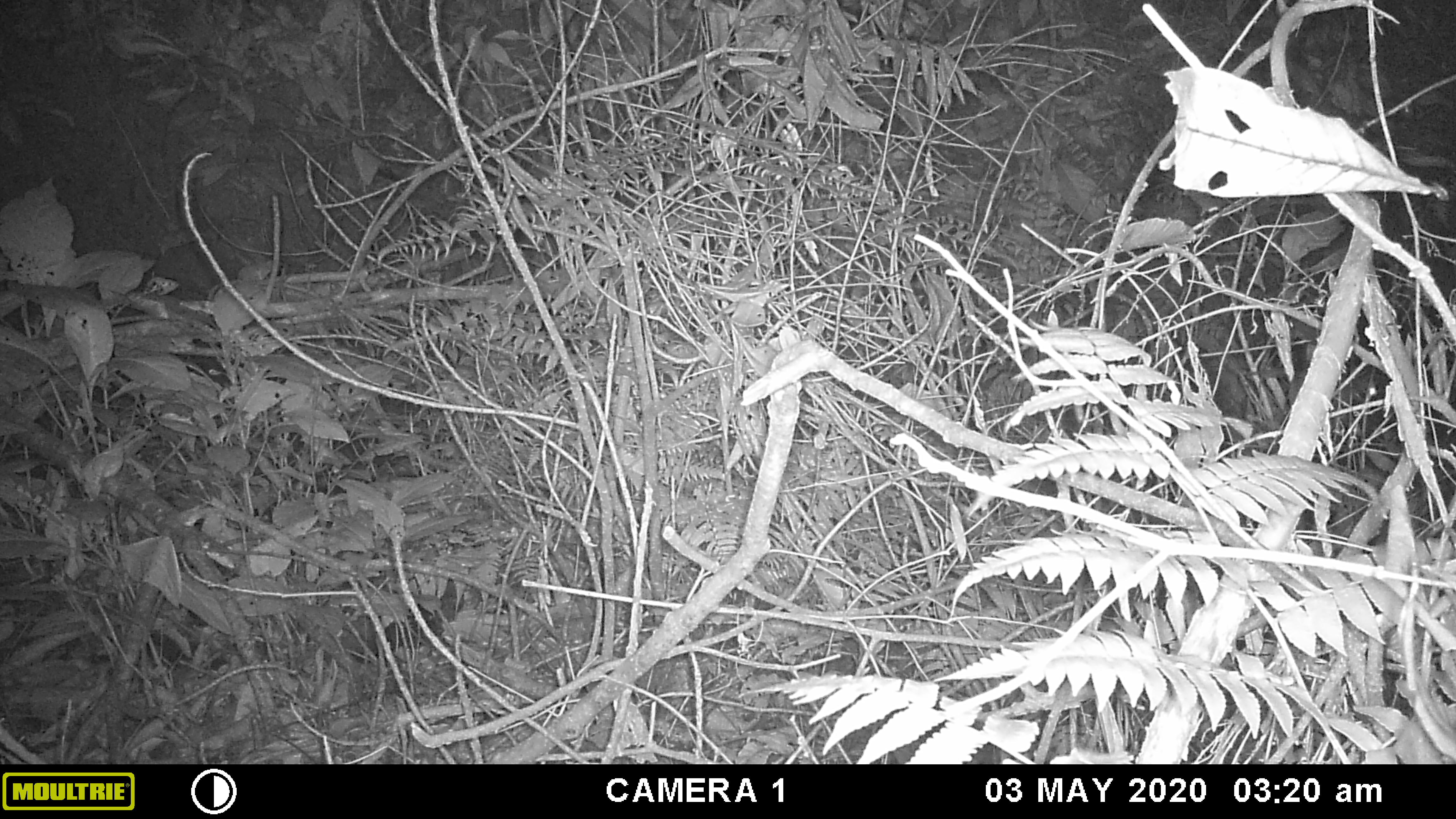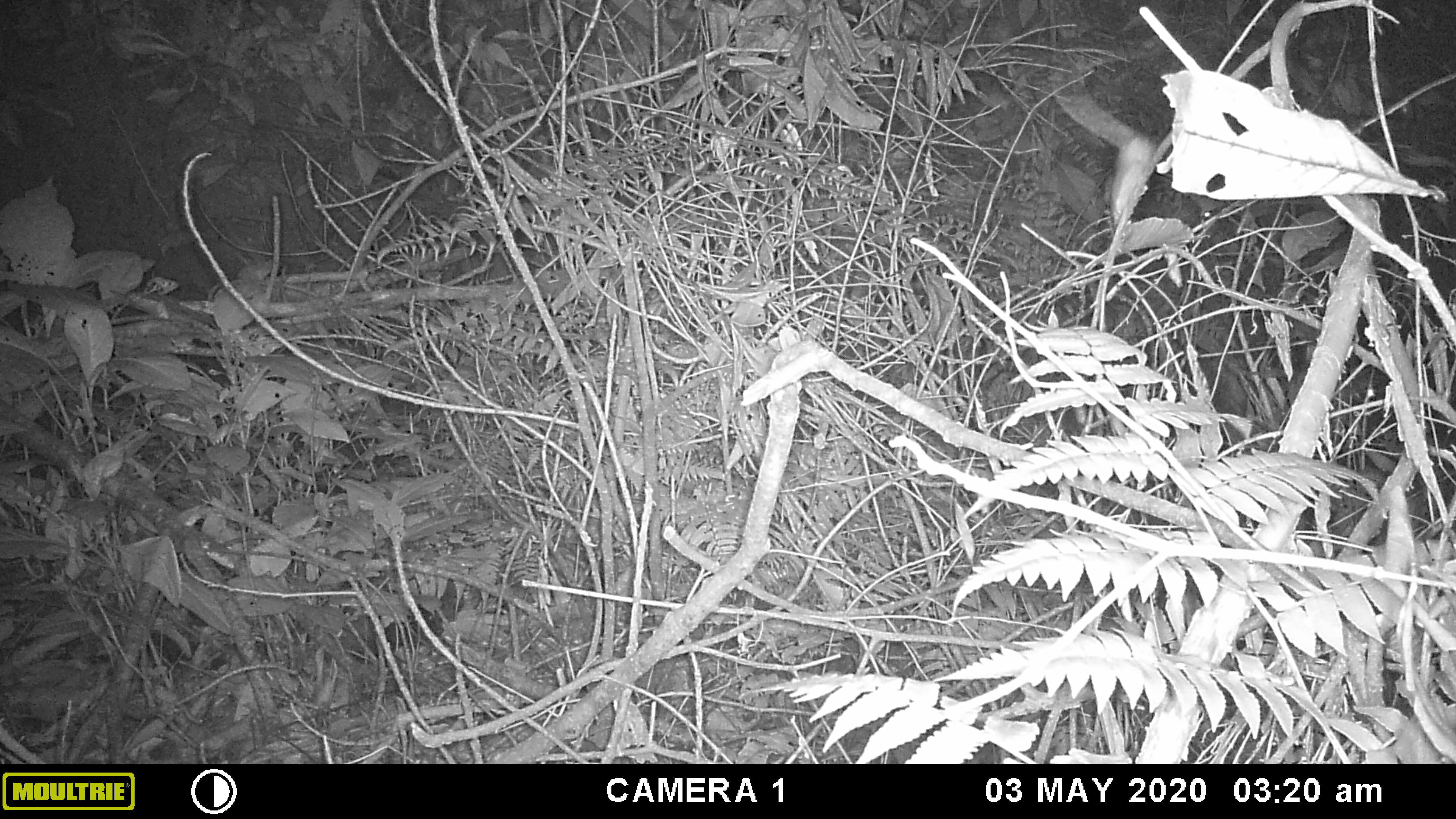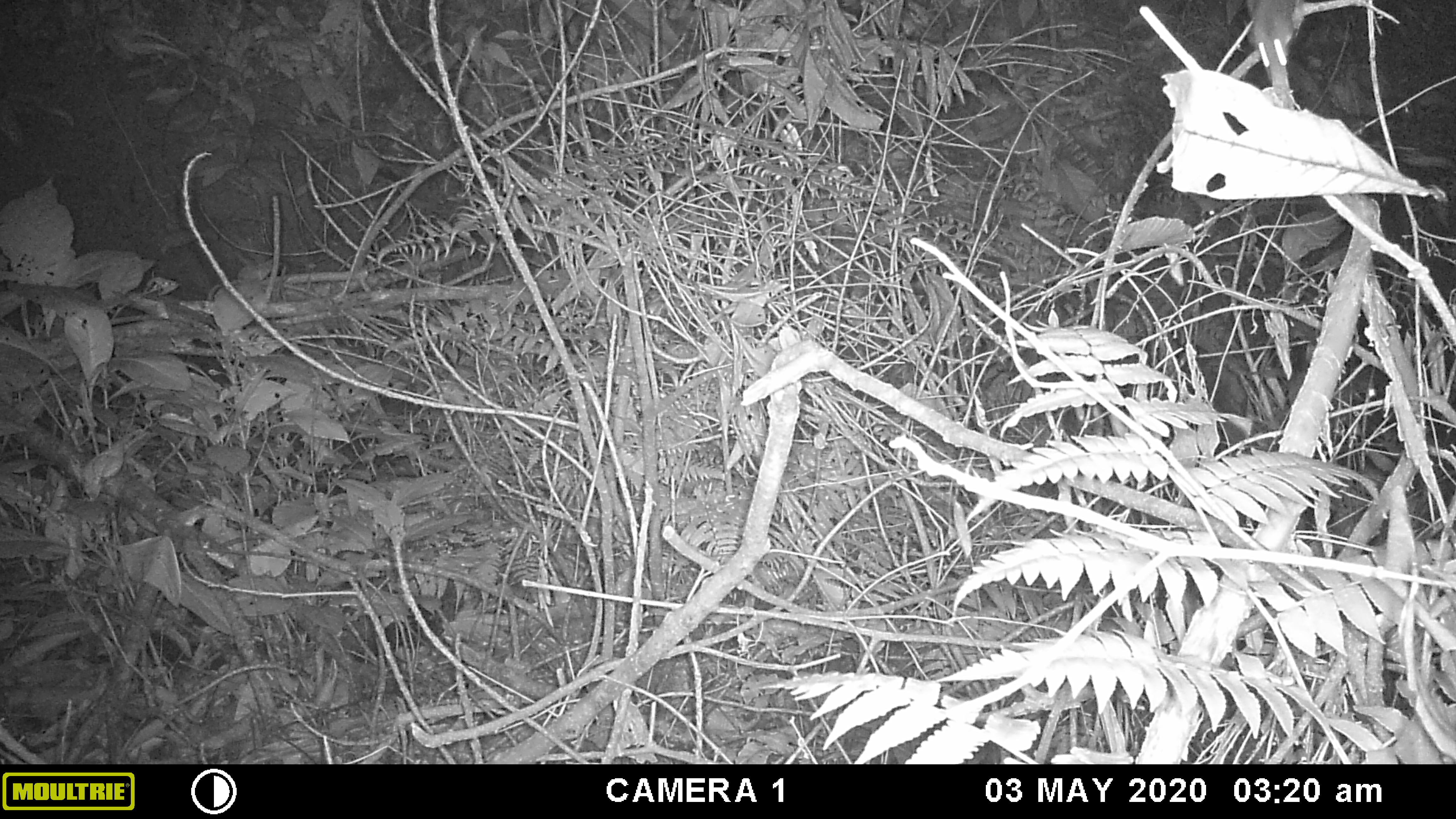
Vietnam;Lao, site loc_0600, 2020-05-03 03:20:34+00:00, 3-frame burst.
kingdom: Animalia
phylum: Chordata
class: Mammalia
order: Rodentia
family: Muridae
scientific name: Muridae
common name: old-world mice and rats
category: unidentified murid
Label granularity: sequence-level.